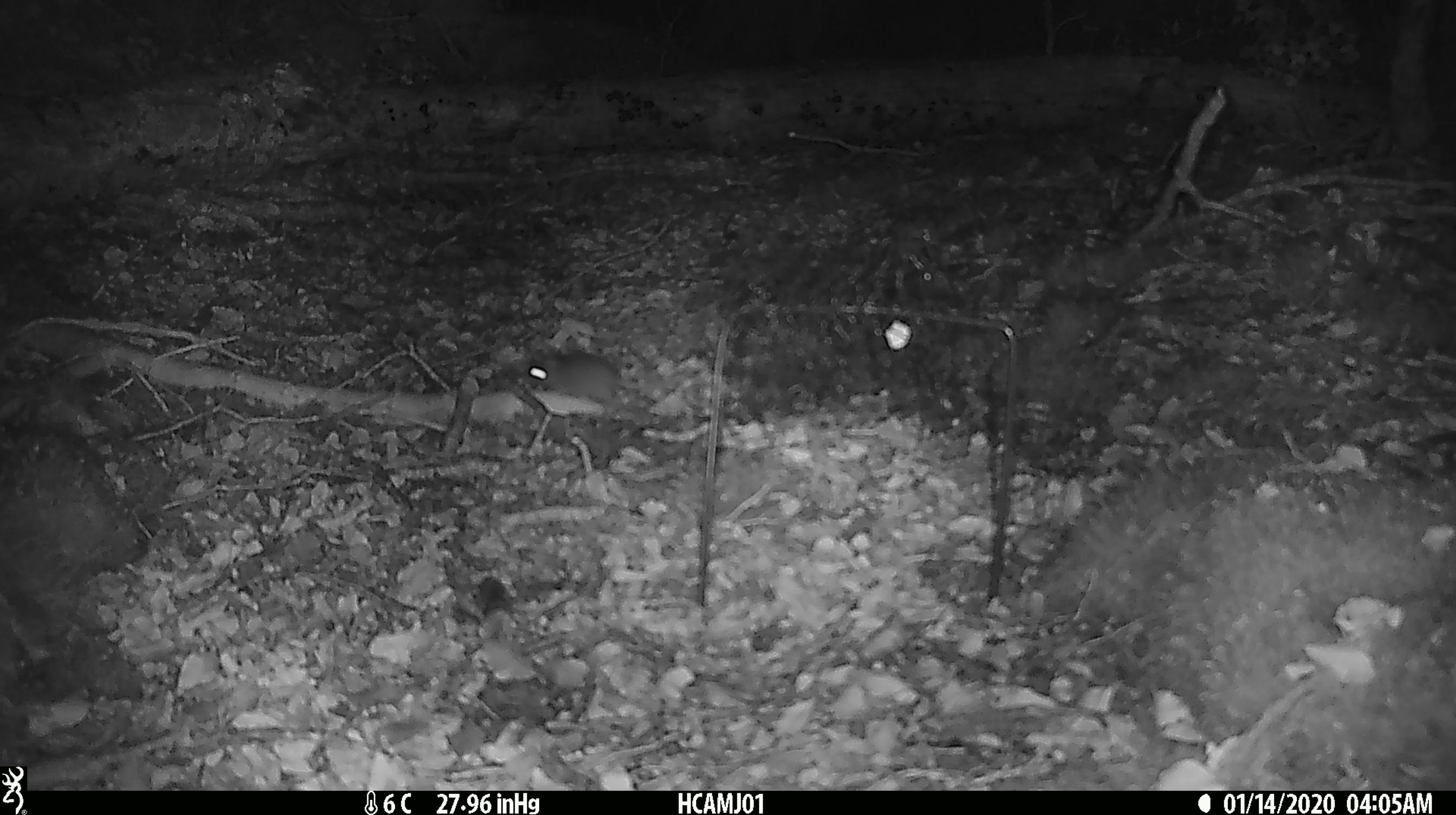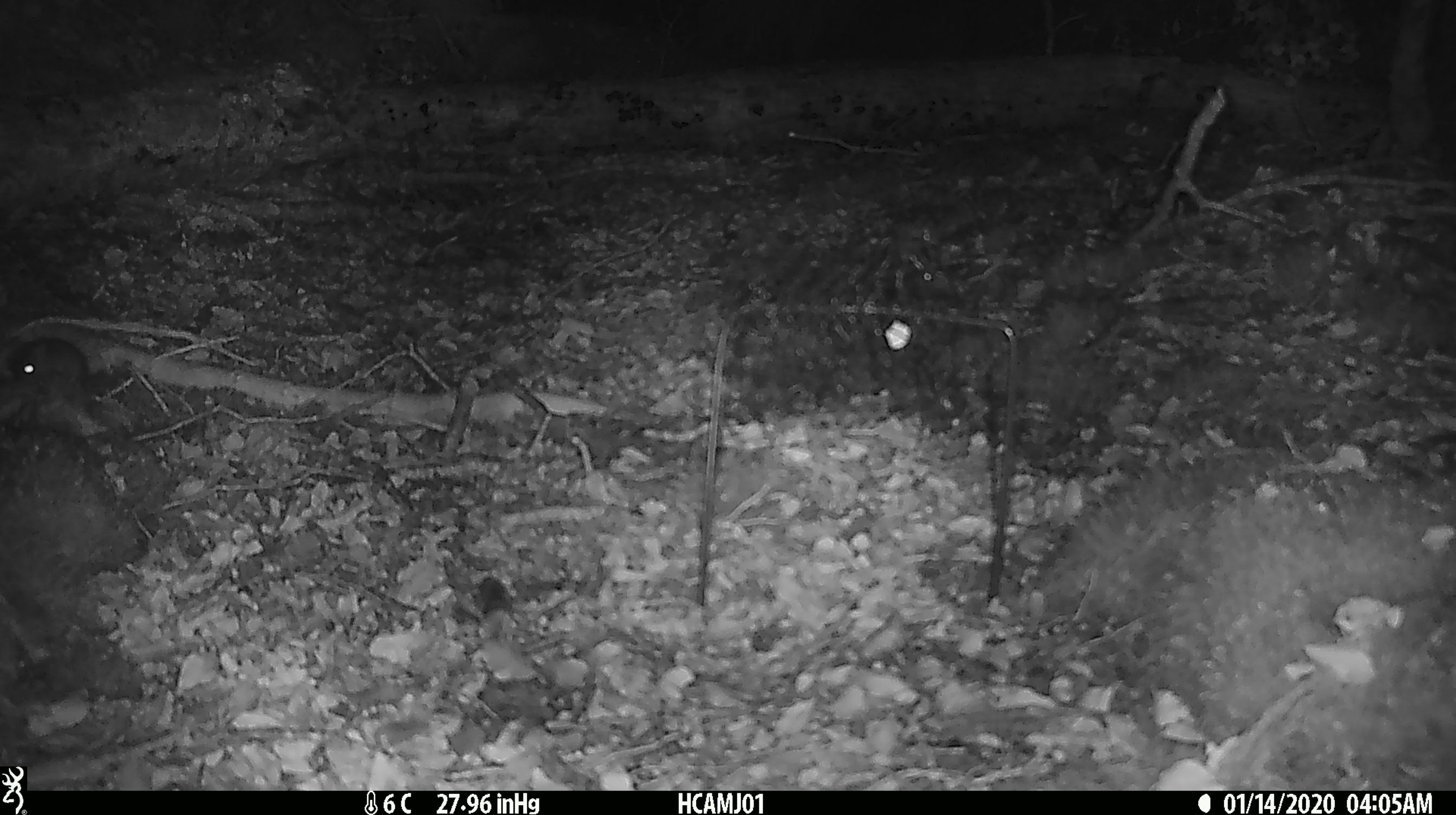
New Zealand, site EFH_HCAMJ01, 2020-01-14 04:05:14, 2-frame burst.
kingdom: Animalia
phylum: Chordata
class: Mammalia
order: Rodentia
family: Muridae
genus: Mus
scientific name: Mus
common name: mouse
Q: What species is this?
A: Mouse (Mus).